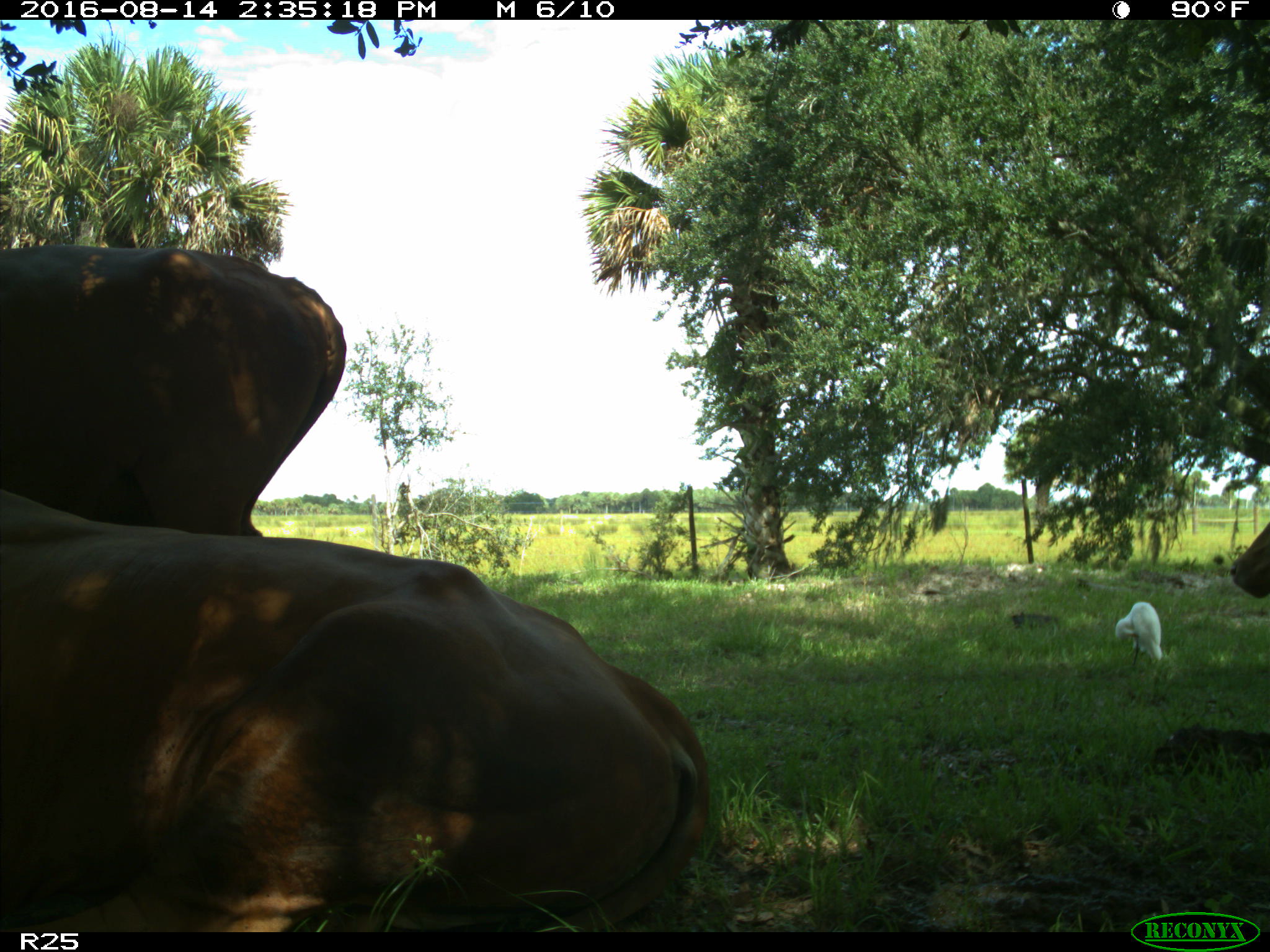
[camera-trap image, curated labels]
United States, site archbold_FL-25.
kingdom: Animalia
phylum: Chordata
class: Mammalia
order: Artiodactyla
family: Bovidae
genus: Bos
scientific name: Bos taurus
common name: domestic cow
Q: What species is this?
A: Bos taurus (domestic cow).